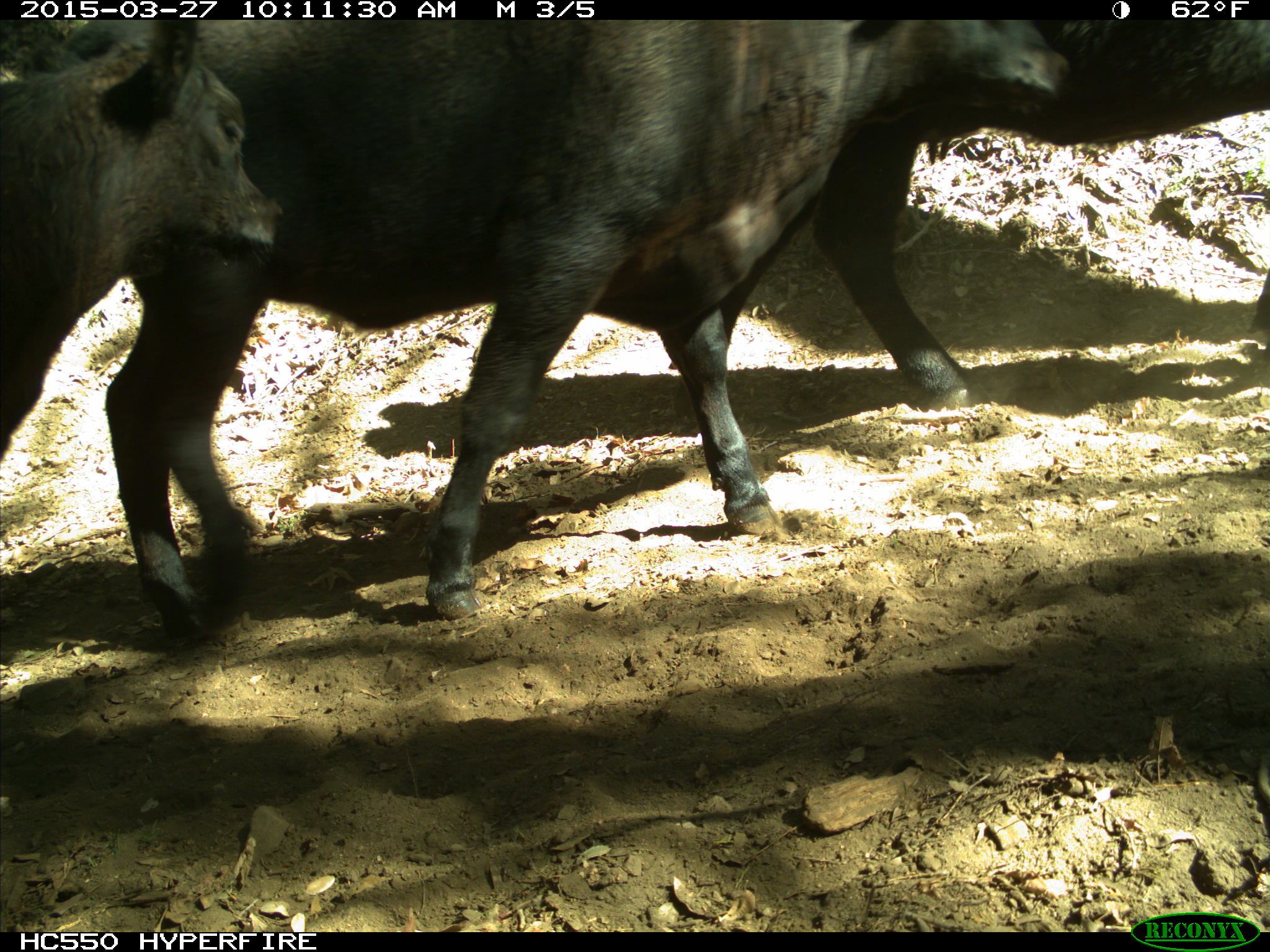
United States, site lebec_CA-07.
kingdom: Animalia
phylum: Chordata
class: Mammalia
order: Artiodactyla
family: Bovidae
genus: Bos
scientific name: Bos taurus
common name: domestic cow